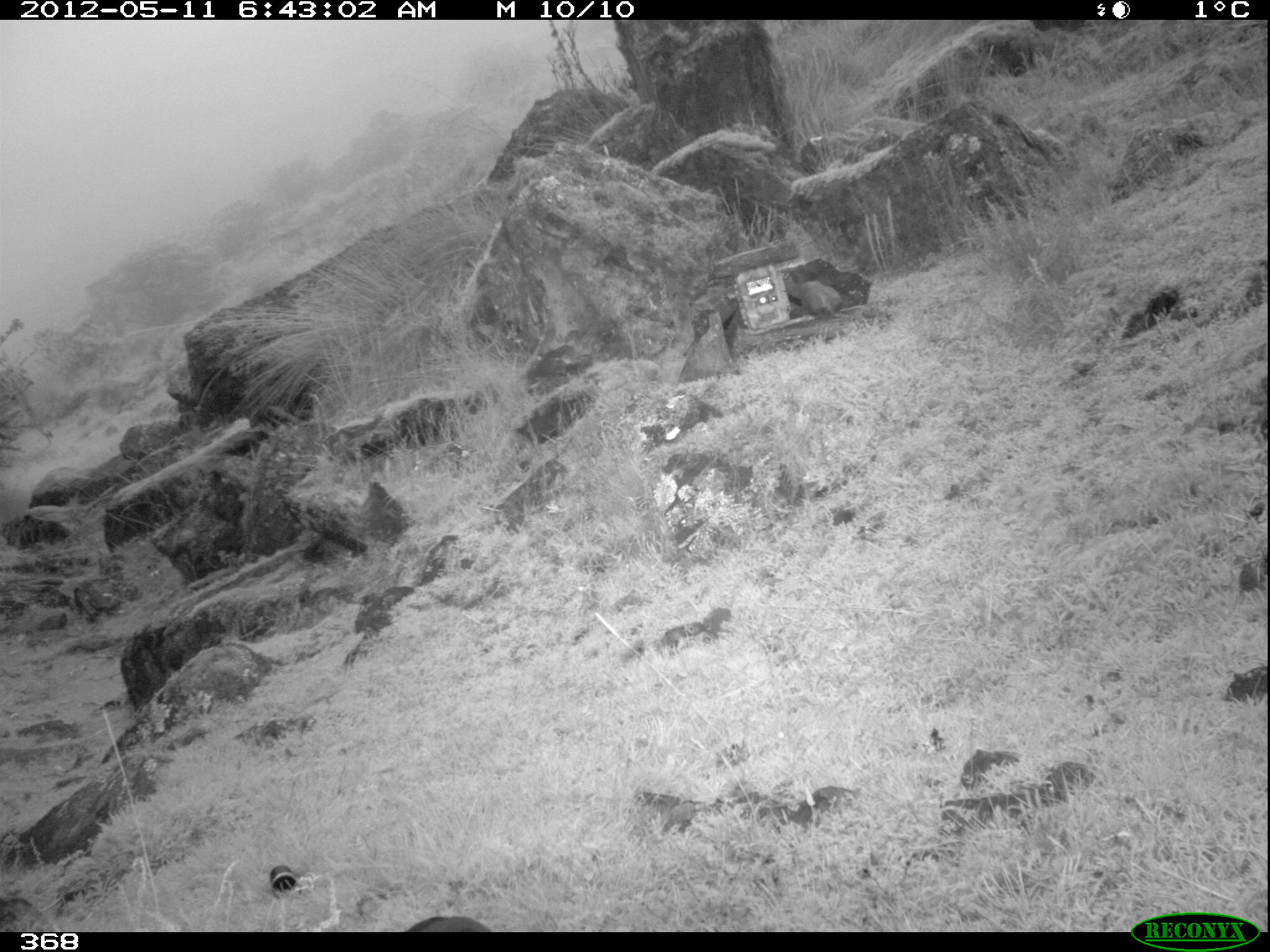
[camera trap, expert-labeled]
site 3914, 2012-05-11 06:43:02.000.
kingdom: Animalia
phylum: Chordata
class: Aves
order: Passeriformes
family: Turdidae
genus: Turdus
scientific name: Turdus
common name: true thrushes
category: turdus sp